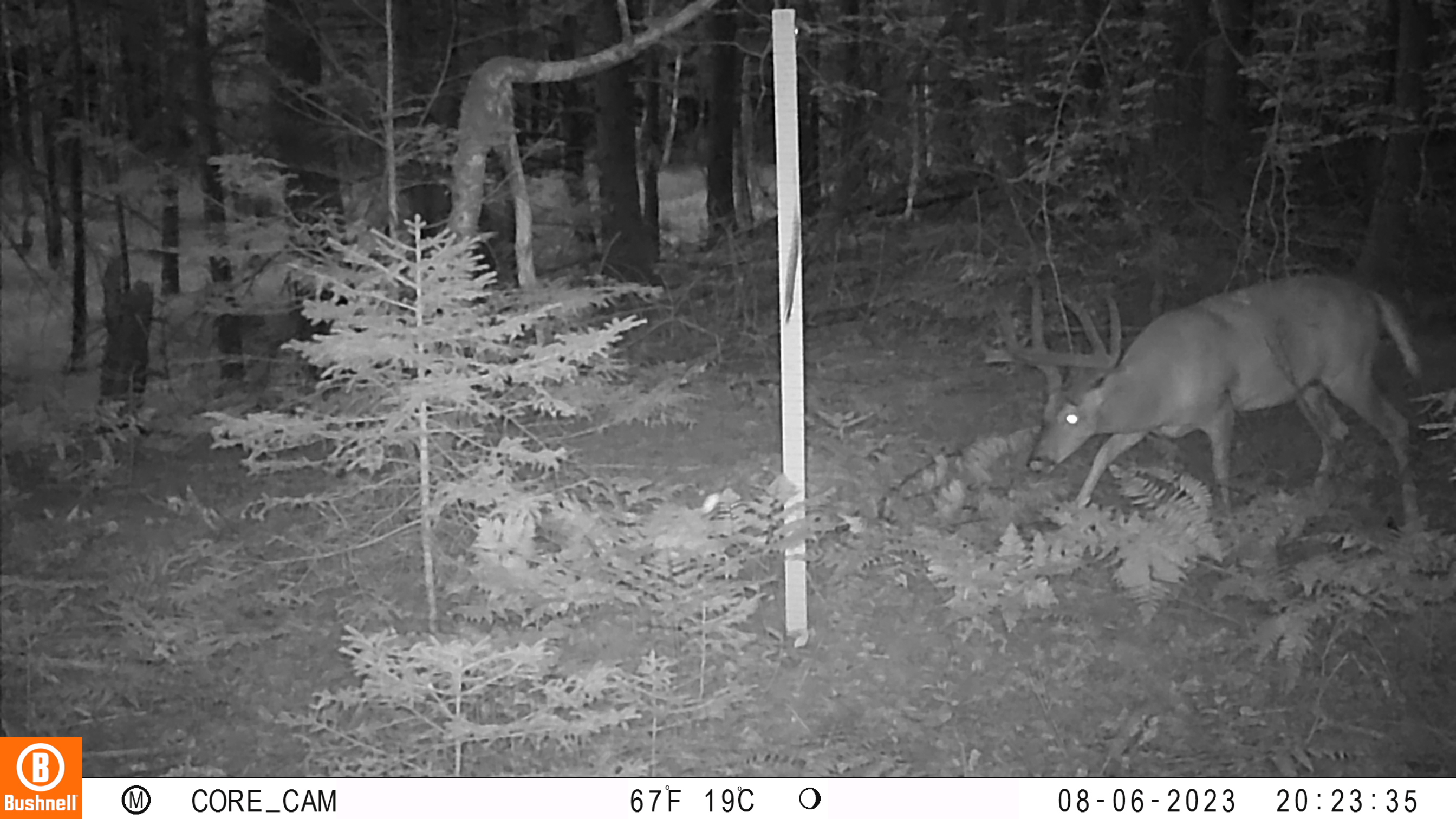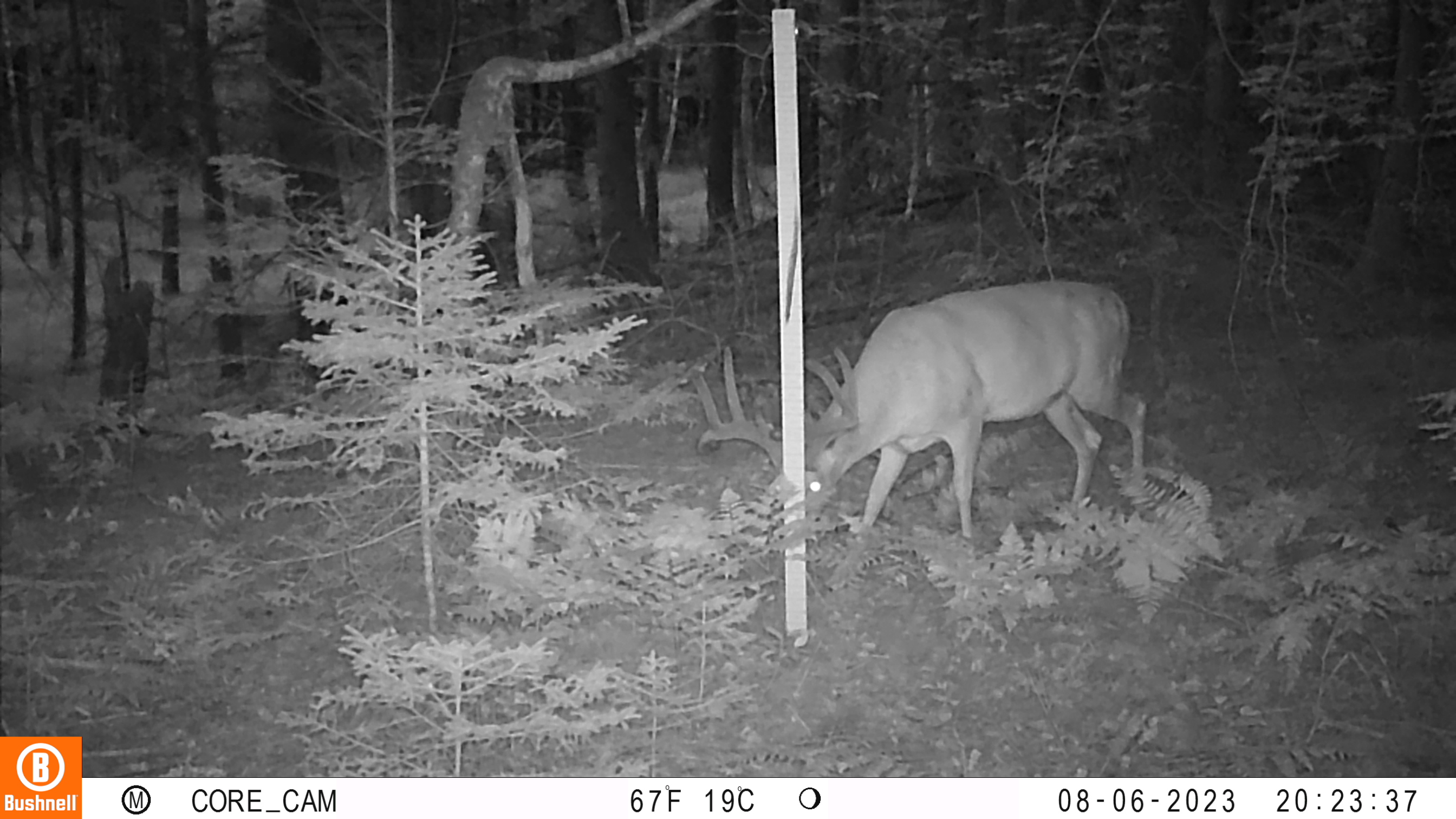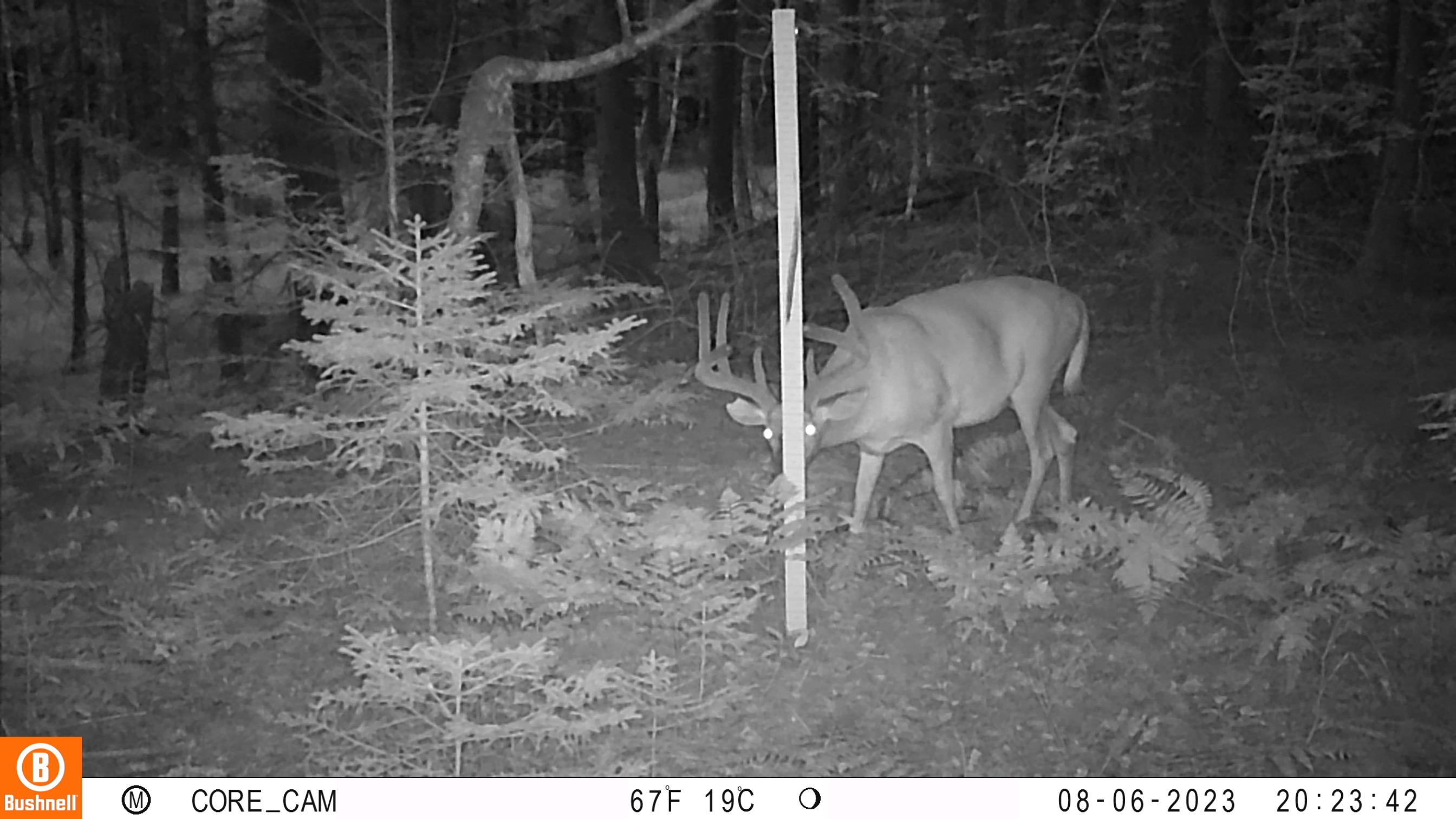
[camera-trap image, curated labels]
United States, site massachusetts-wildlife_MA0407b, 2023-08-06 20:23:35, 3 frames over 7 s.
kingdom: Animalia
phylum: Chordata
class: Mammalia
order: Artiodactyla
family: Cervidae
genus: Odocoileus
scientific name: Odocoileus virginianus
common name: white-tailed deer